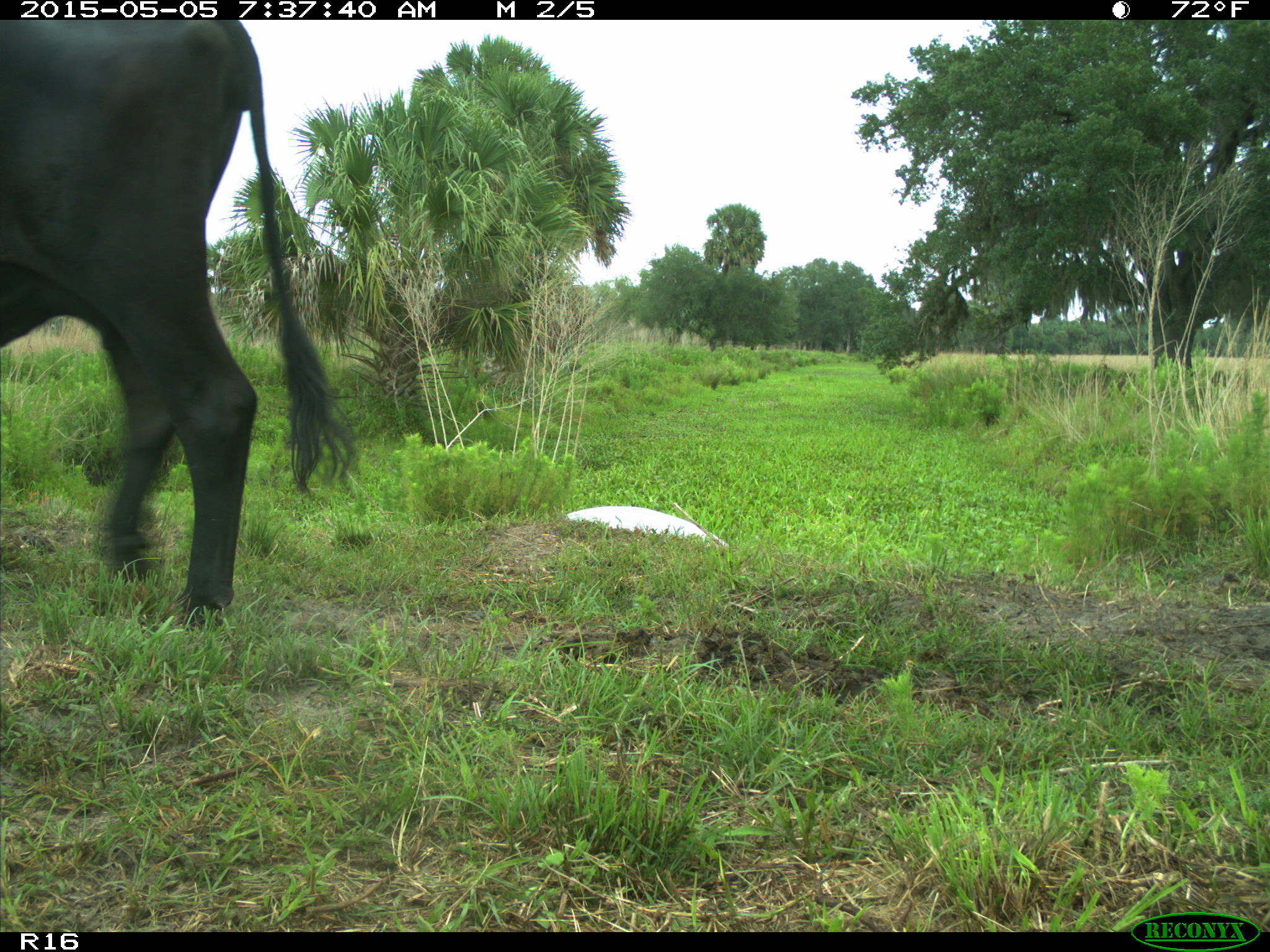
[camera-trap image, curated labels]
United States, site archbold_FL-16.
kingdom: Animalia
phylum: Chordata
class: Mammalia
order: Artiodactyla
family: Bovidae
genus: Bos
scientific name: Bos taurus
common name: domestic cow